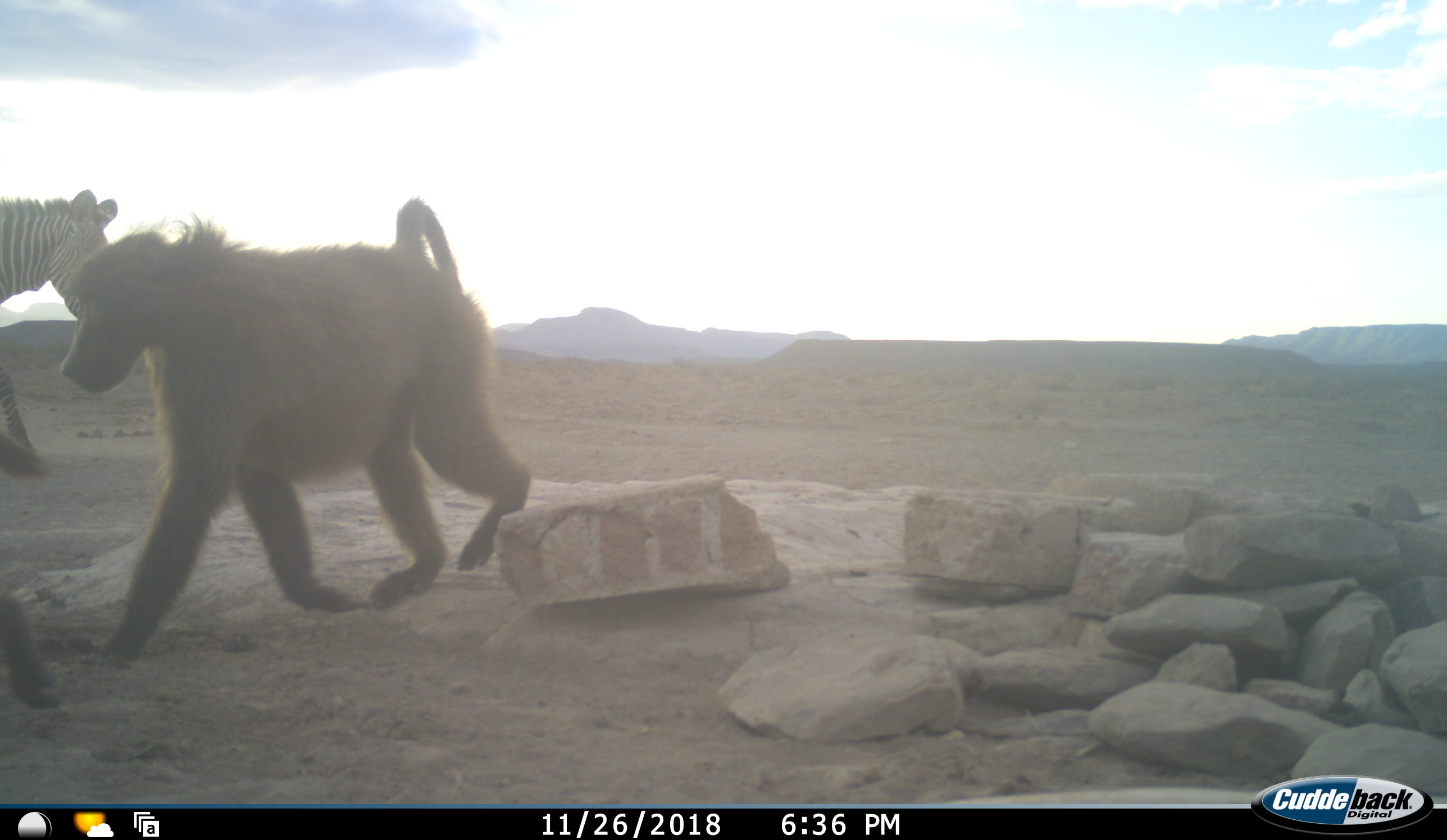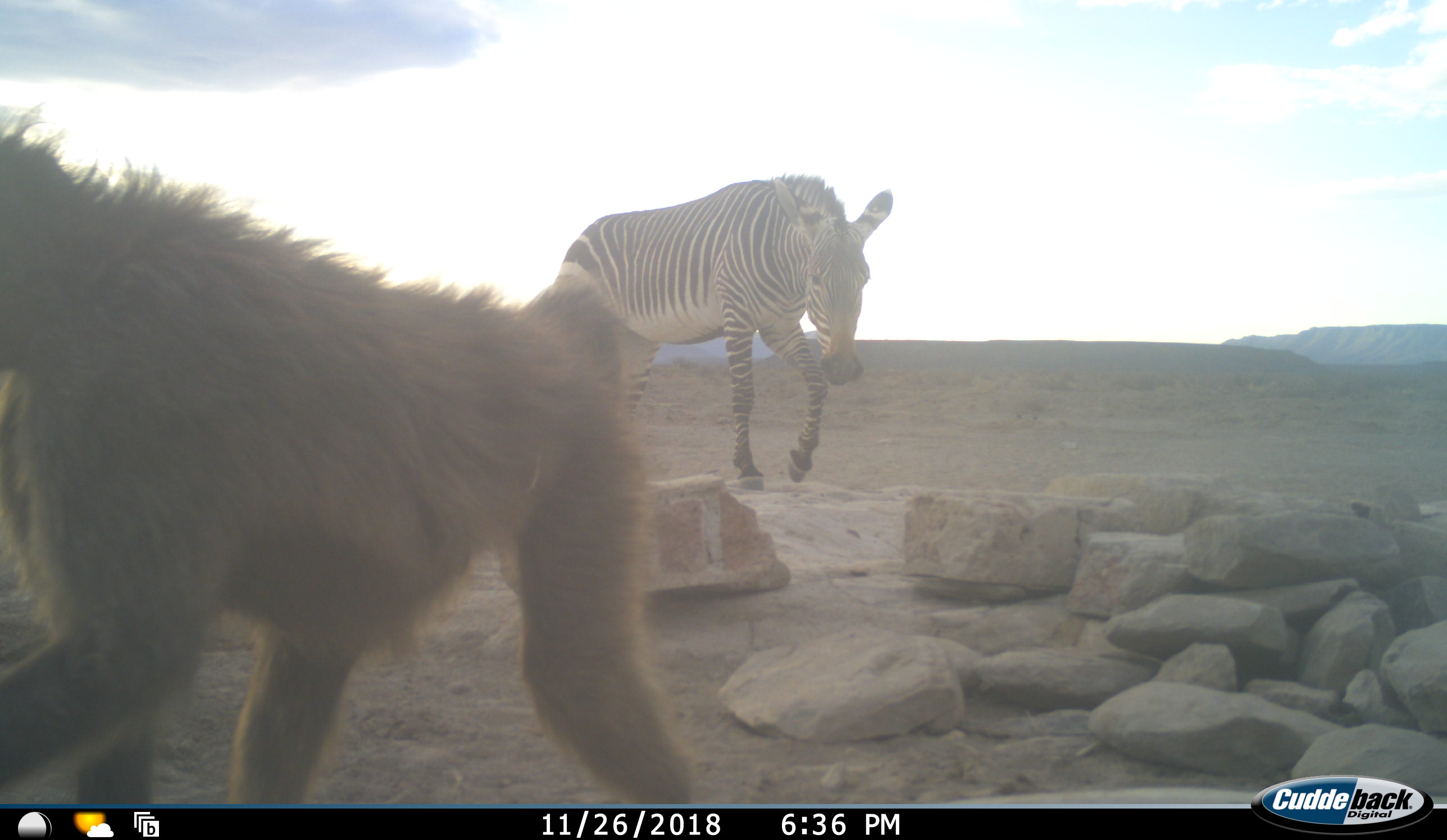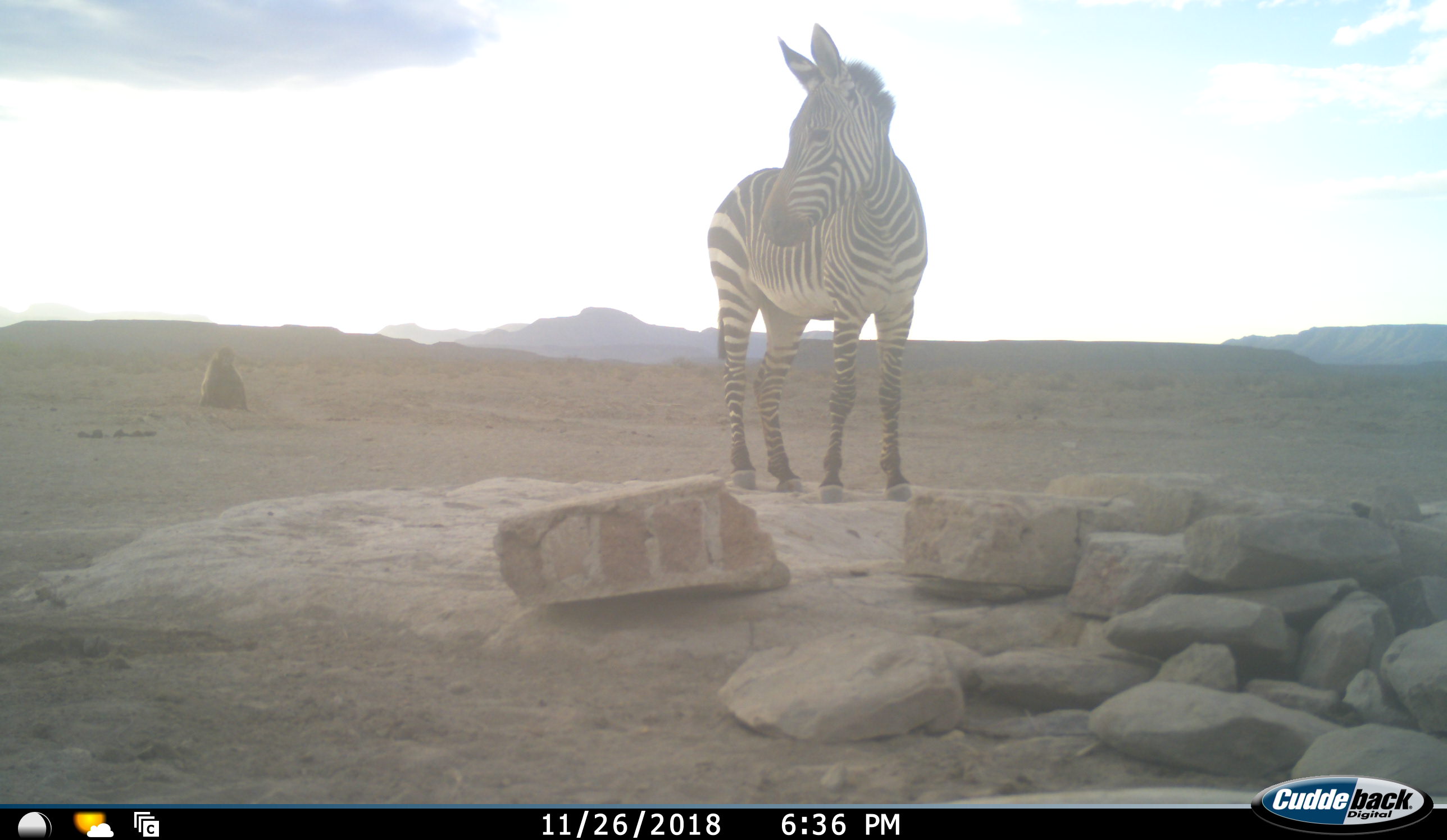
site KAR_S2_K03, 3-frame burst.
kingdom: Animalia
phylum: Chordata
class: Mammalia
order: Primates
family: Cercopithecidae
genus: Papio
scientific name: Papio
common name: baboon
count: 2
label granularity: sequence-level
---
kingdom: Animalia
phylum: Chordata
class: Mammalia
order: Perissodactyla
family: Equidae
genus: Equus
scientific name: Equus zebra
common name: mountain zebra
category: zebramountain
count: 1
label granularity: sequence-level